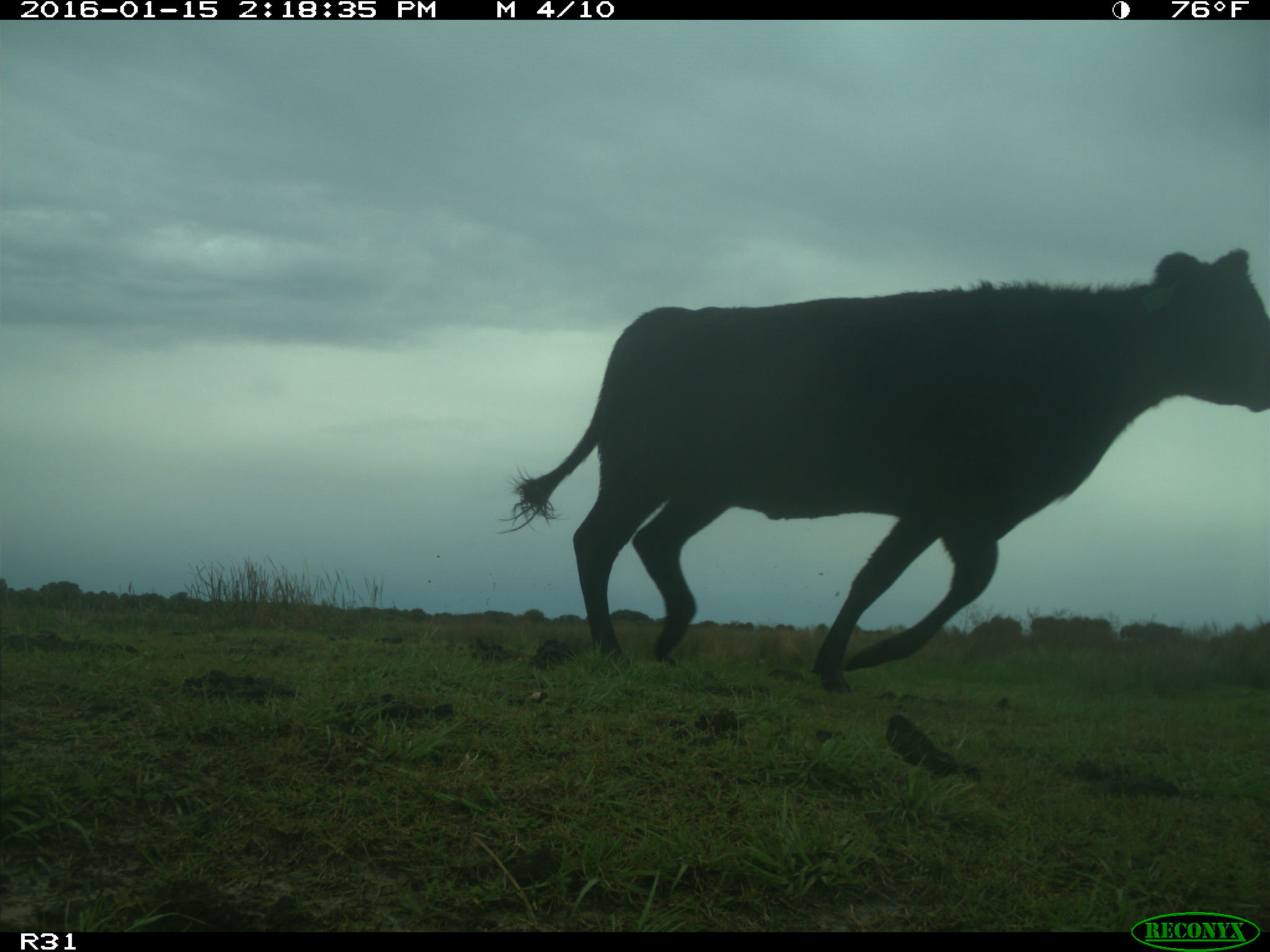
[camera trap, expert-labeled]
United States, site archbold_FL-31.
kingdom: Animalia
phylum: Chordata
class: Mammalia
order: Artiodactyla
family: Bovidae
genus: Bos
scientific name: Bos taurus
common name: domestic cow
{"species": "Bos taurus (domestic cow)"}